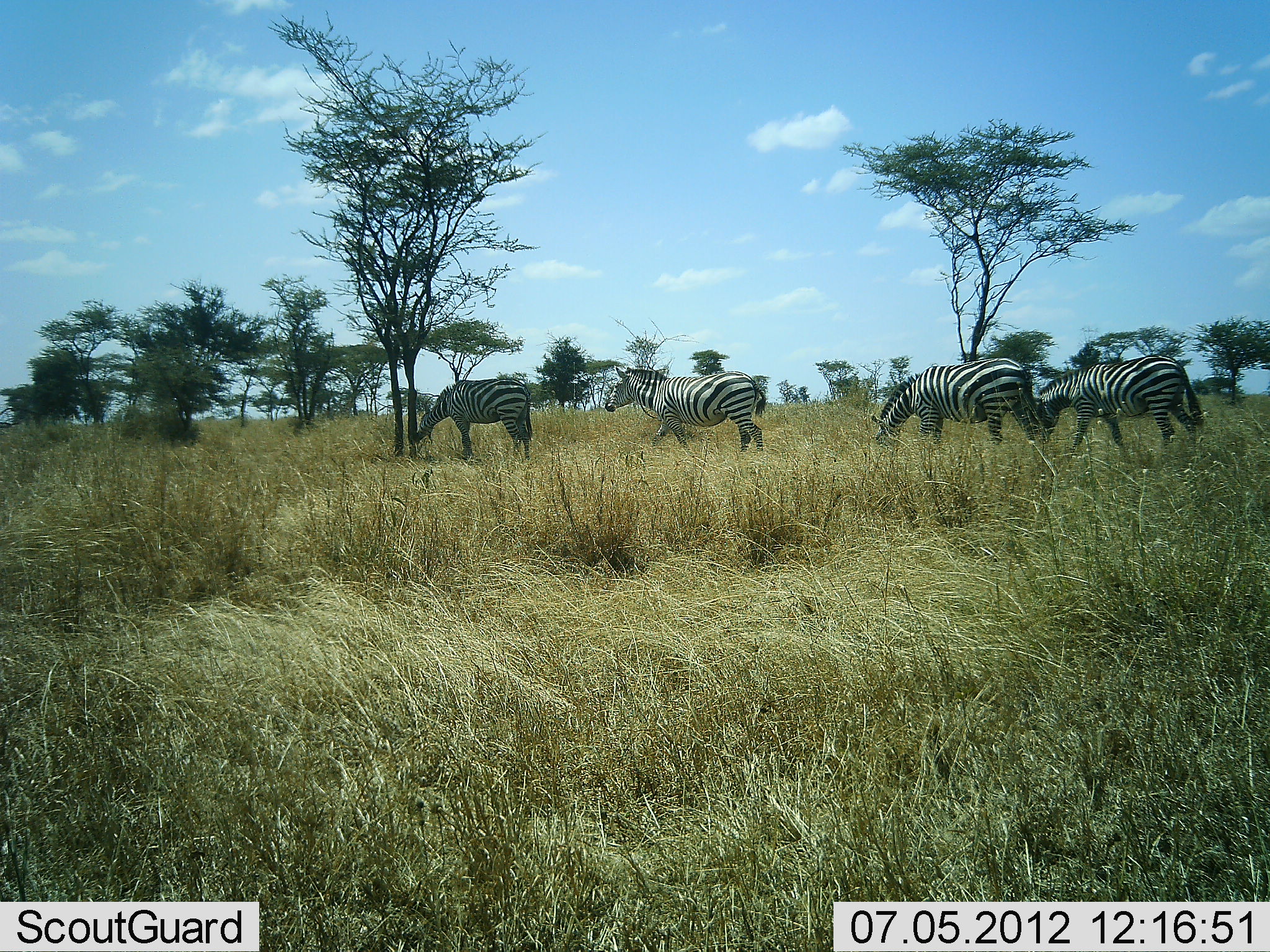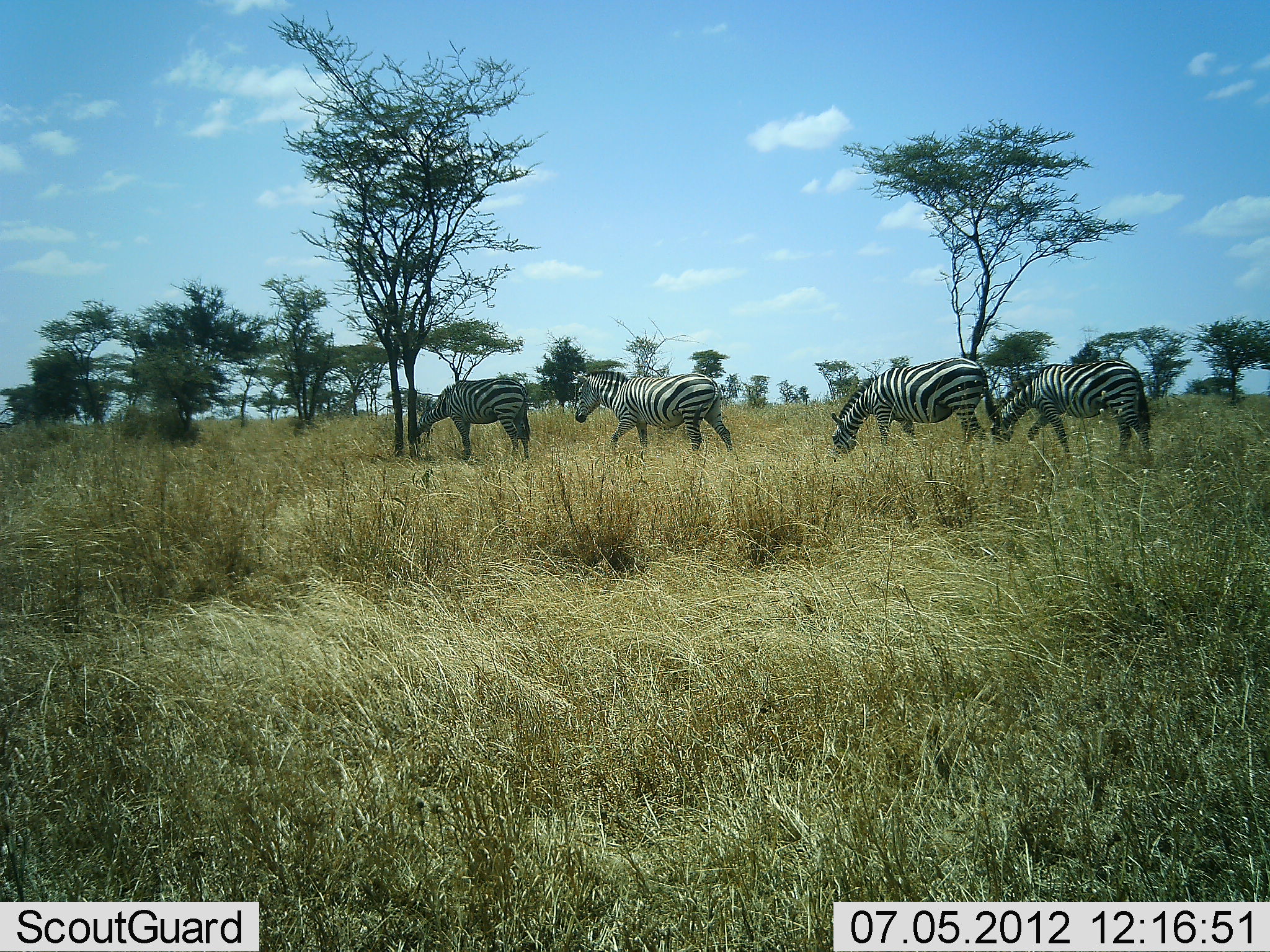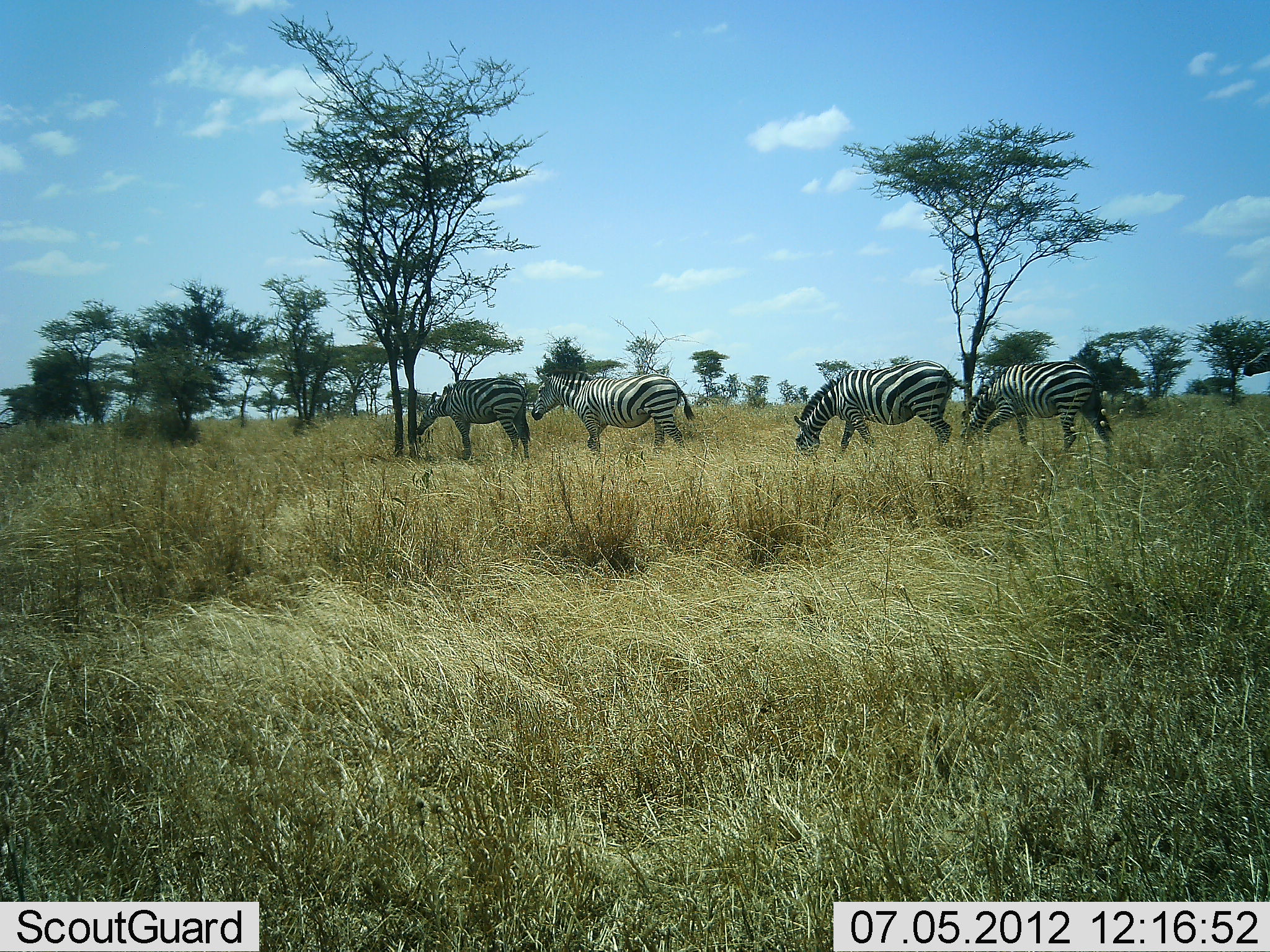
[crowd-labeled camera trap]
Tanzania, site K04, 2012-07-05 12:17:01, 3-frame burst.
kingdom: Animalia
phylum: Chordata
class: Mammalia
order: Perissodactyla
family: Equidae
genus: Equus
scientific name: Equus quagga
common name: plains zebra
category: zebra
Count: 5.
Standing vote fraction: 40%.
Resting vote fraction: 0%.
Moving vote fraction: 90%.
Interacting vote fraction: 0%.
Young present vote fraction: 0%.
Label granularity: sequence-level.